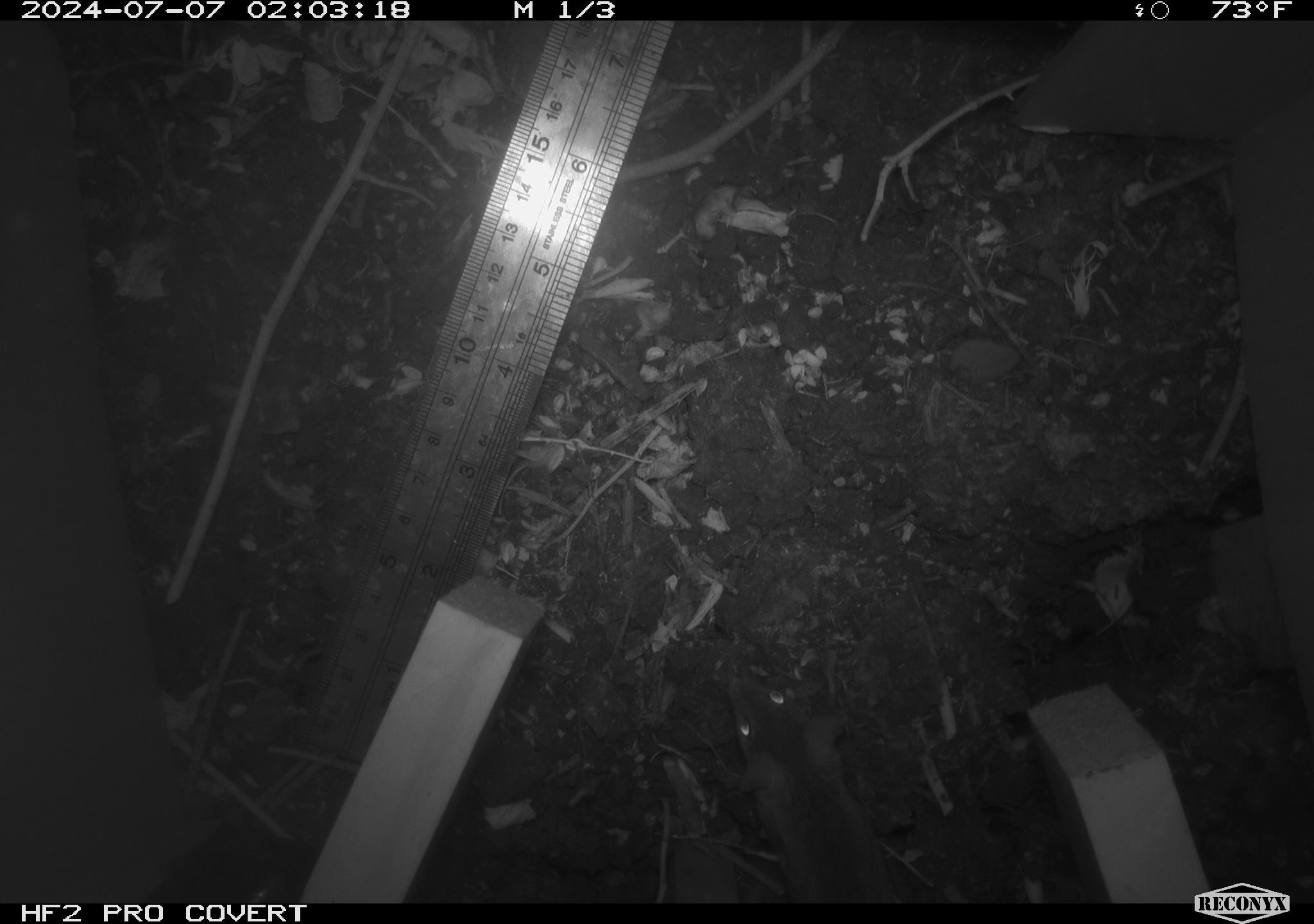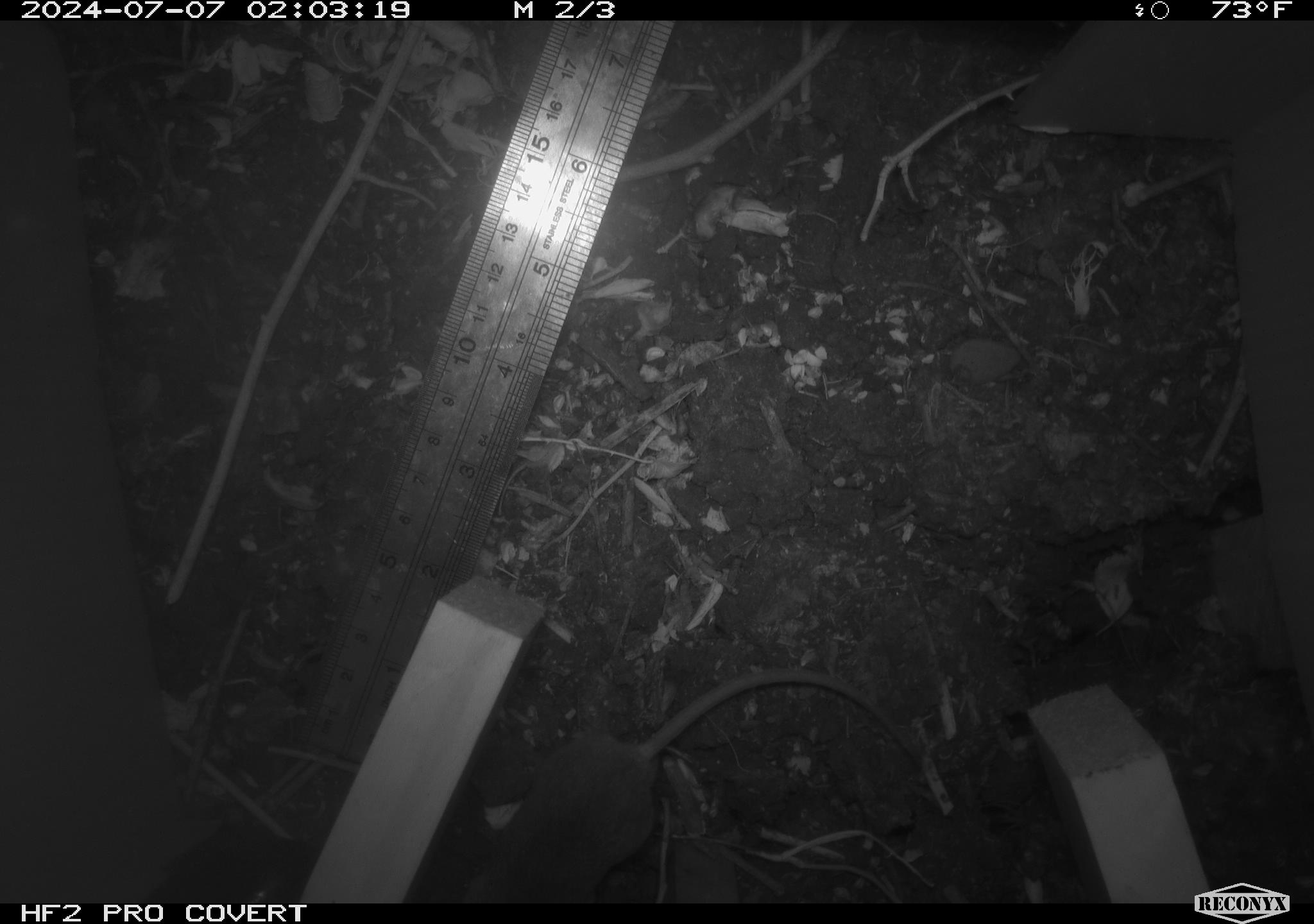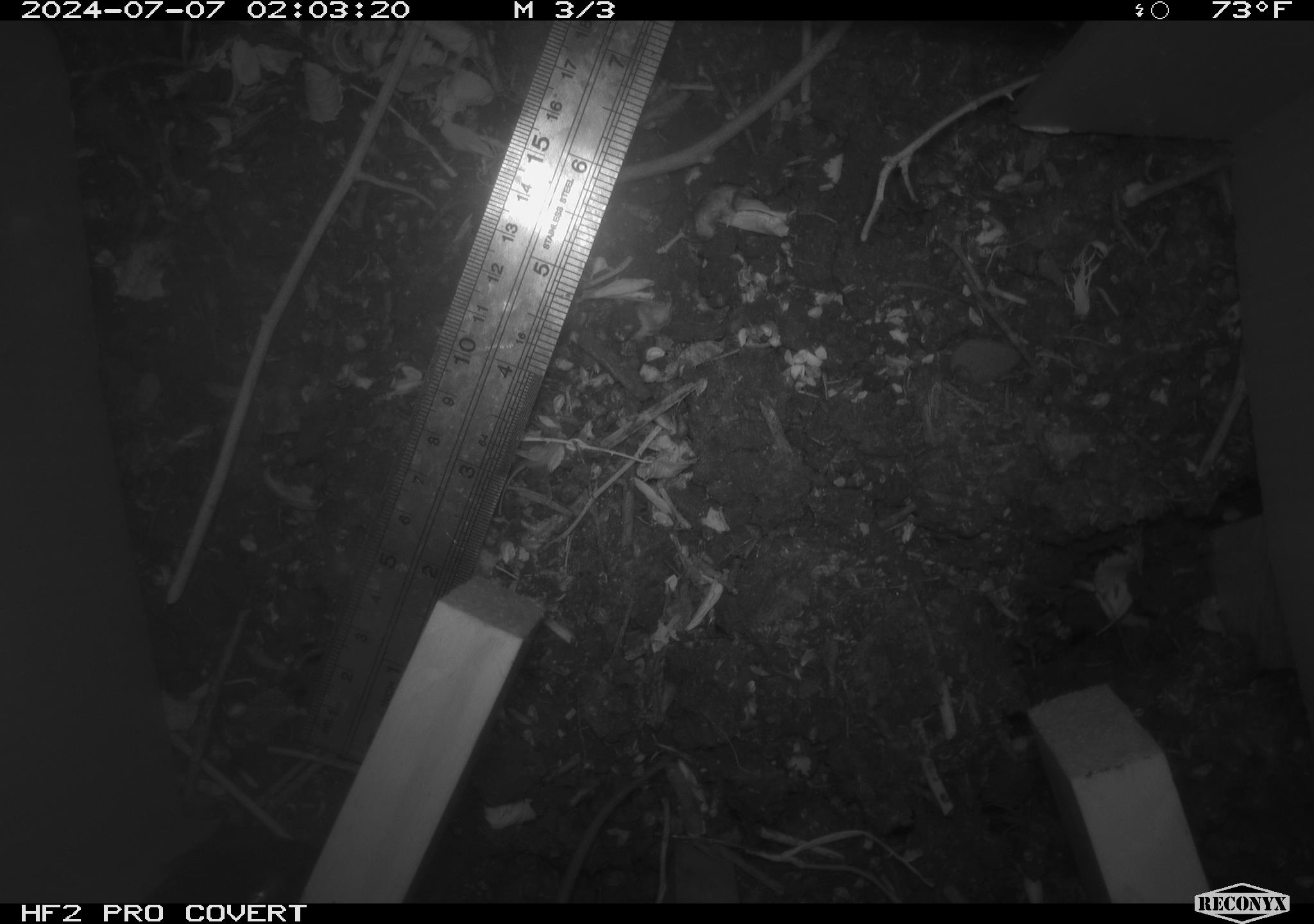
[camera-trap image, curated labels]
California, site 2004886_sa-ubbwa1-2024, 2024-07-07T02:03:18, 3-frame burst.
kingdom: Animalia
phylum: Chordata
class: Mammalia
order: Rodentia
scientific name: Rodentia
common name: mouse species